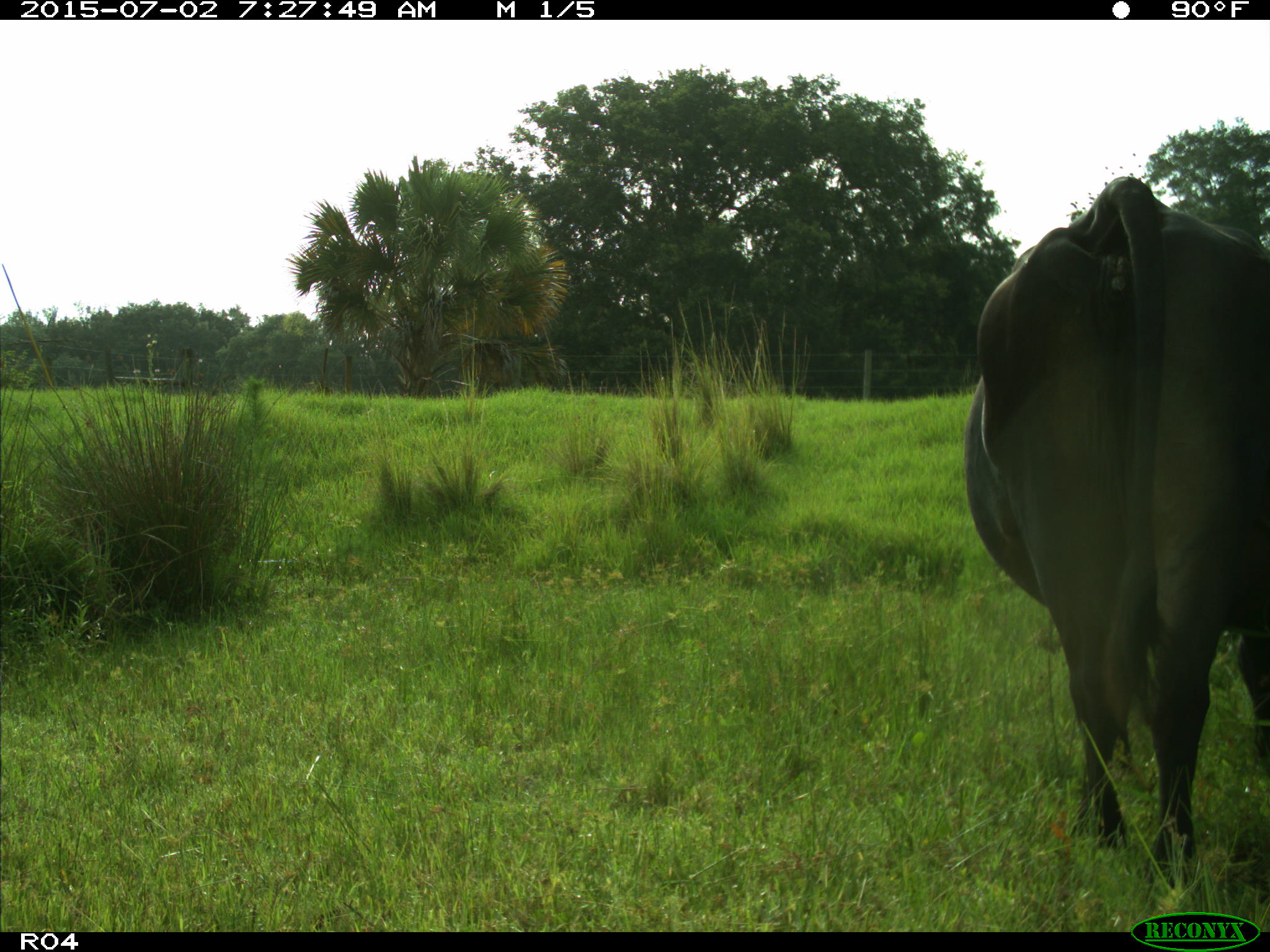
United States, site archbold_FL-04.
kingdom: Animalia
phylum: Chordata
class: Mammalia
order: Artiodactyla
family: Bovidae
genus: Bos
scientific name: Bos taurus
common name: domestic cow